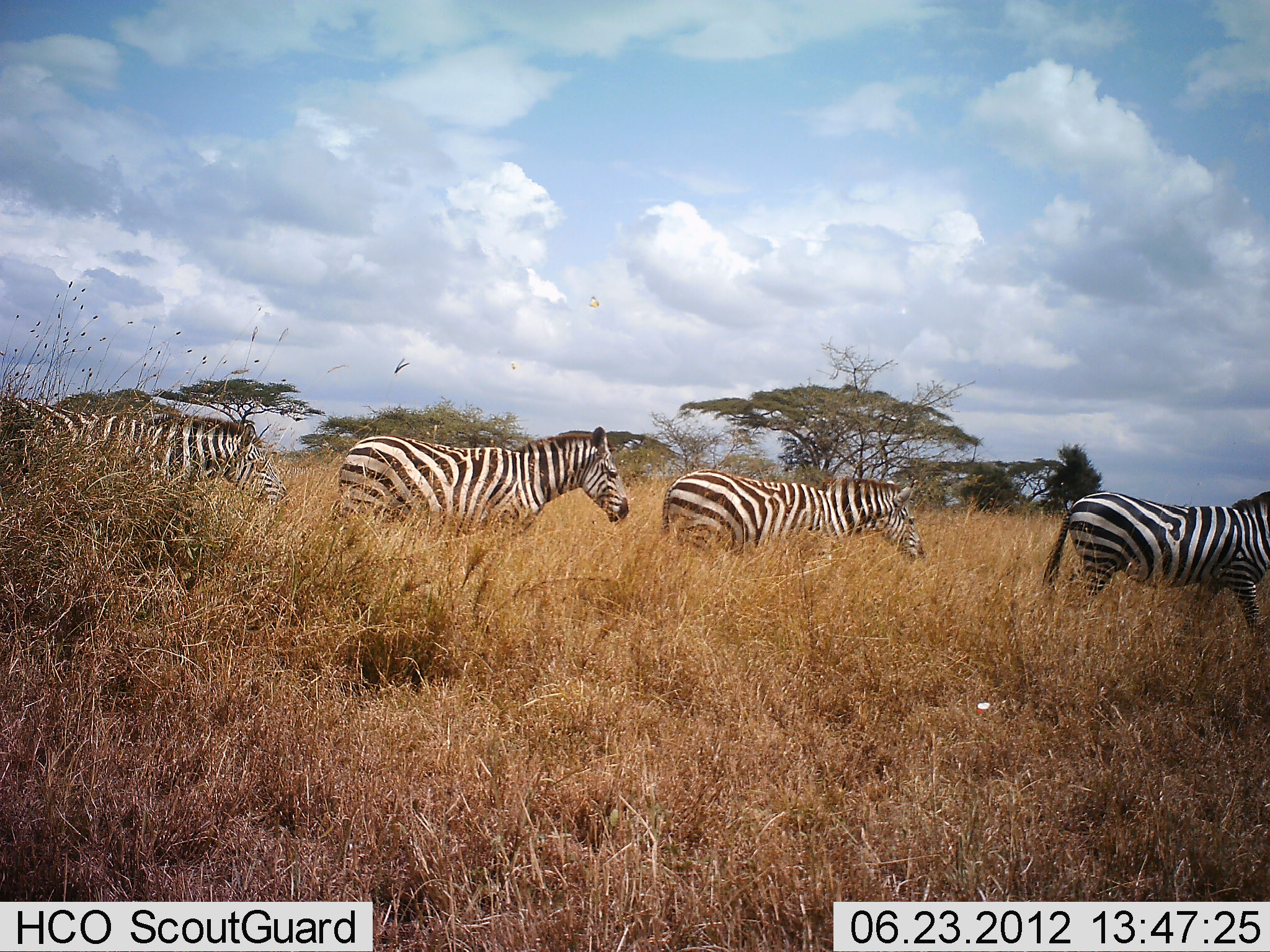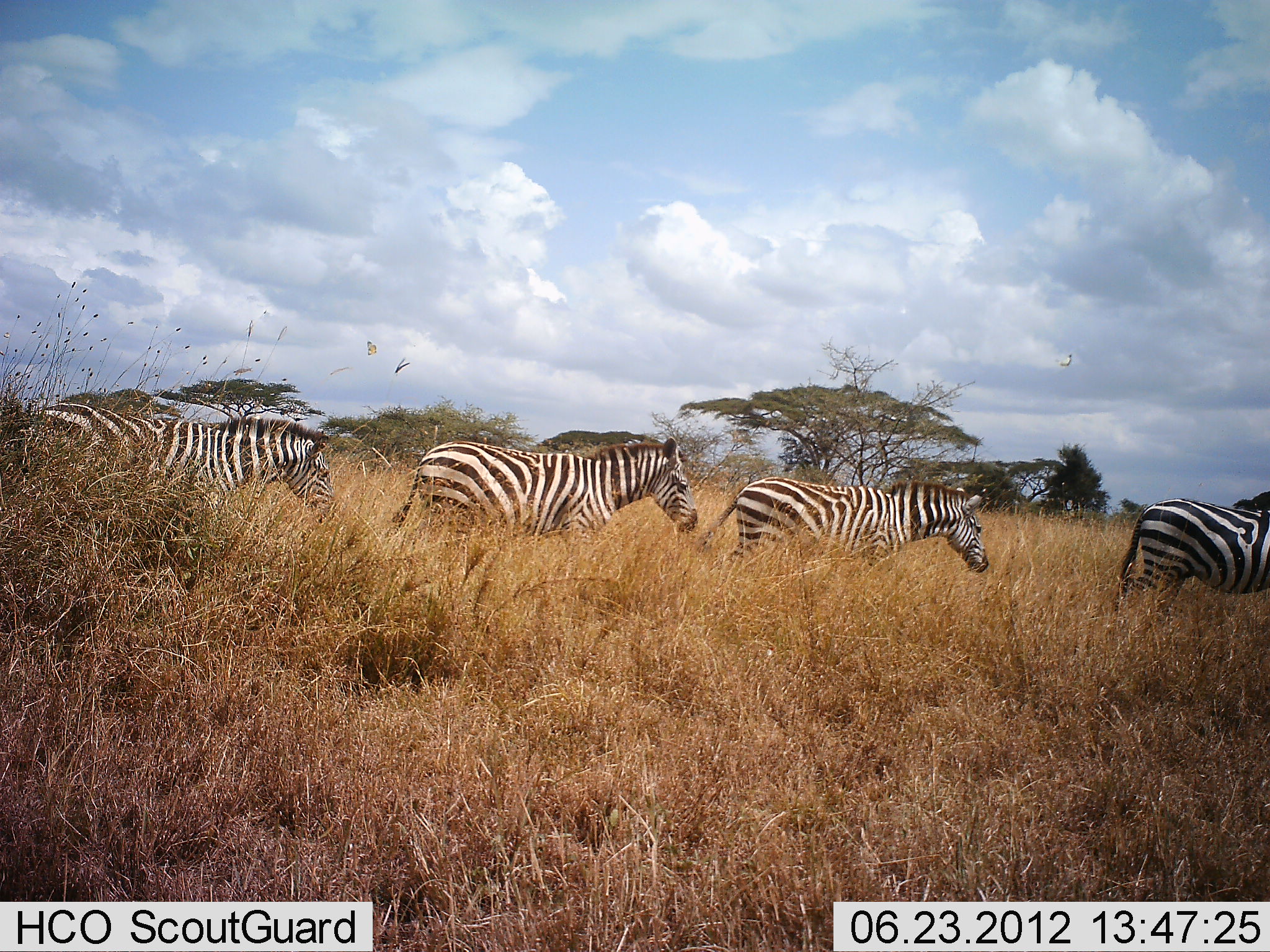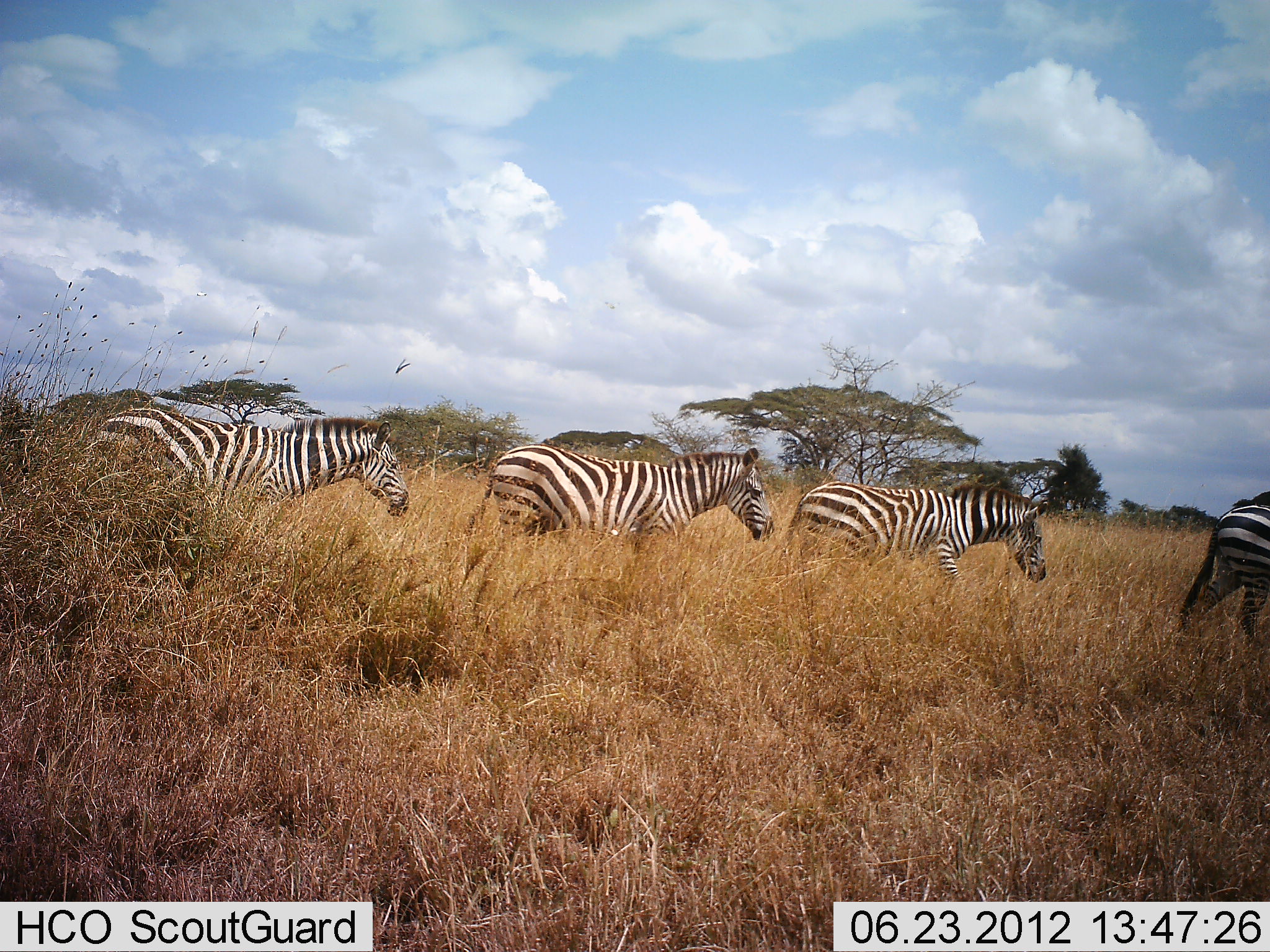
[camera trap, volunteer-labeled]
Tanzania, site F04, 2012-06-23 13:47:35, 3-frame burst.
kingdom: Animalia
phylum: Chordata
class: Mammalia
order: Perissodactyla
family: Equidae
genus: Equus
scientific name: Equus quagga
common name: plains zebra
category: zebra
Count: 4.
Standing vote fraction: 0%.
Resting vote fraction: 0%.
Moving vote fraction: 100%.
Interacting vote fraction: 0%.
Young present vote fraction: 0%.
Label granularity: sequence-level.